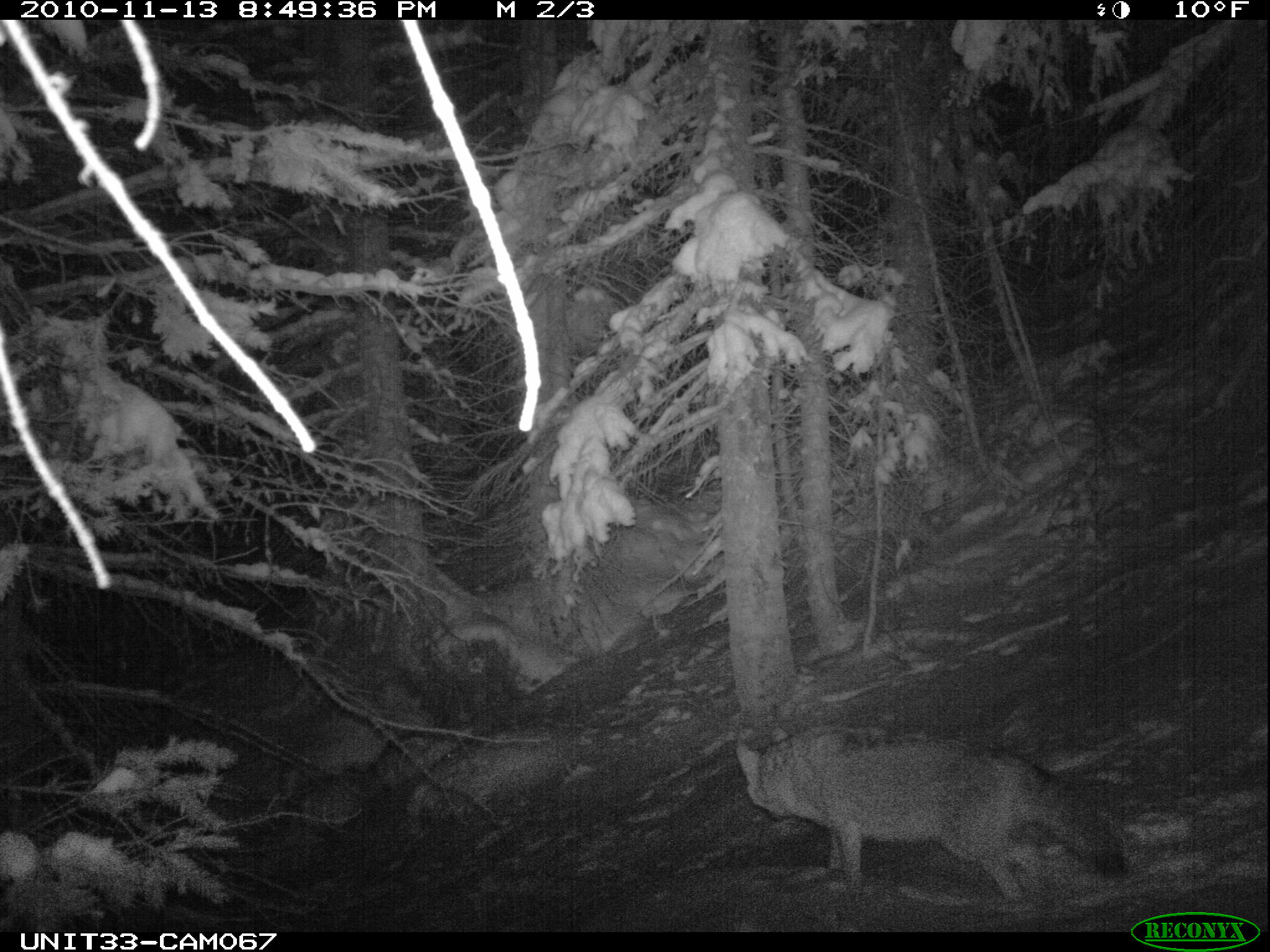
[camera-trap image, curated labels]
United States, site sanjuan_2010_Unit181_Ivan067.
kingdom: Animalia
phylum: Chordata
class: Mammalia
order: Carnivora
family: Canidae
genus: Canis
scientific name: Canis latrans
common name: coyote